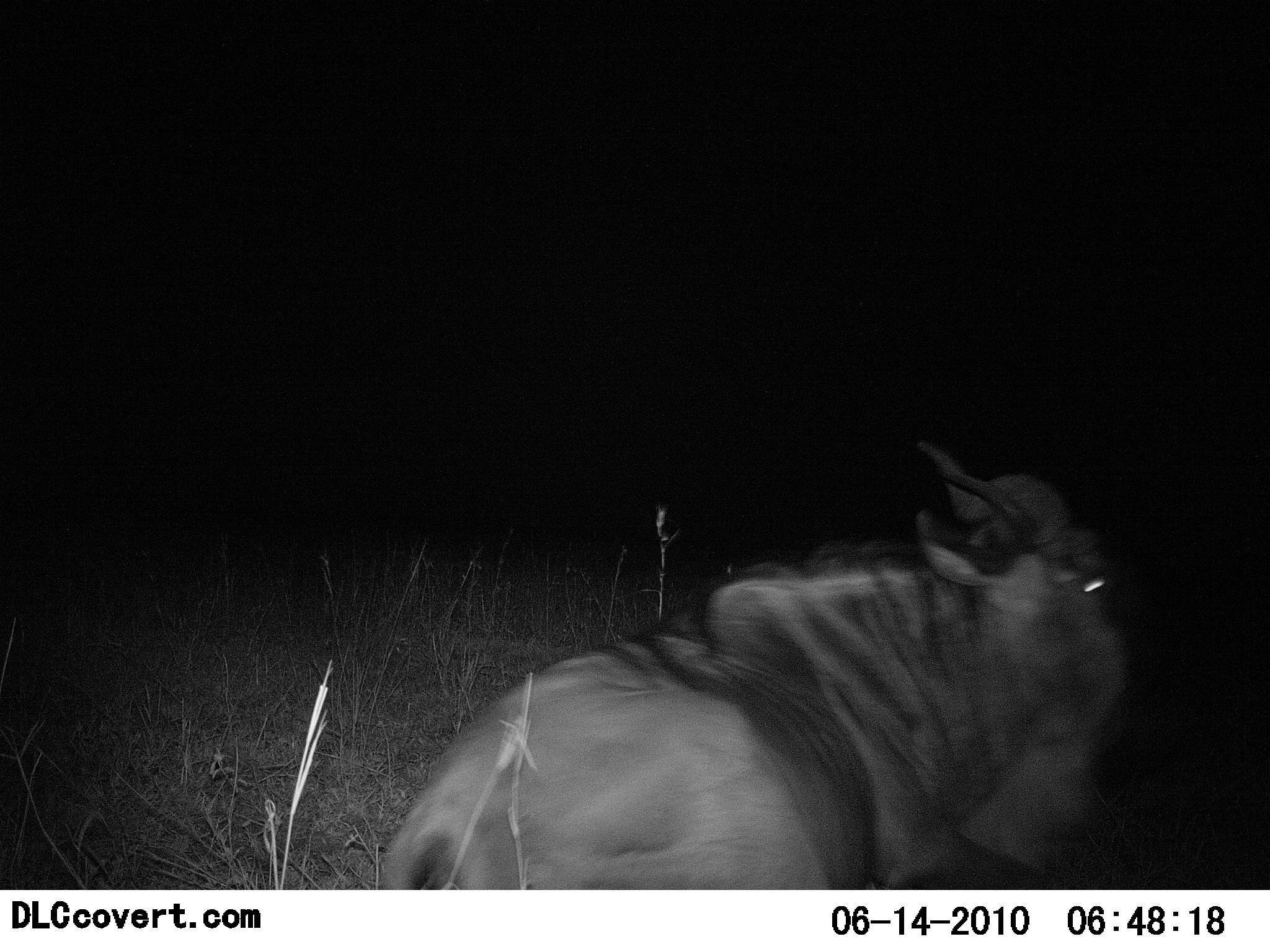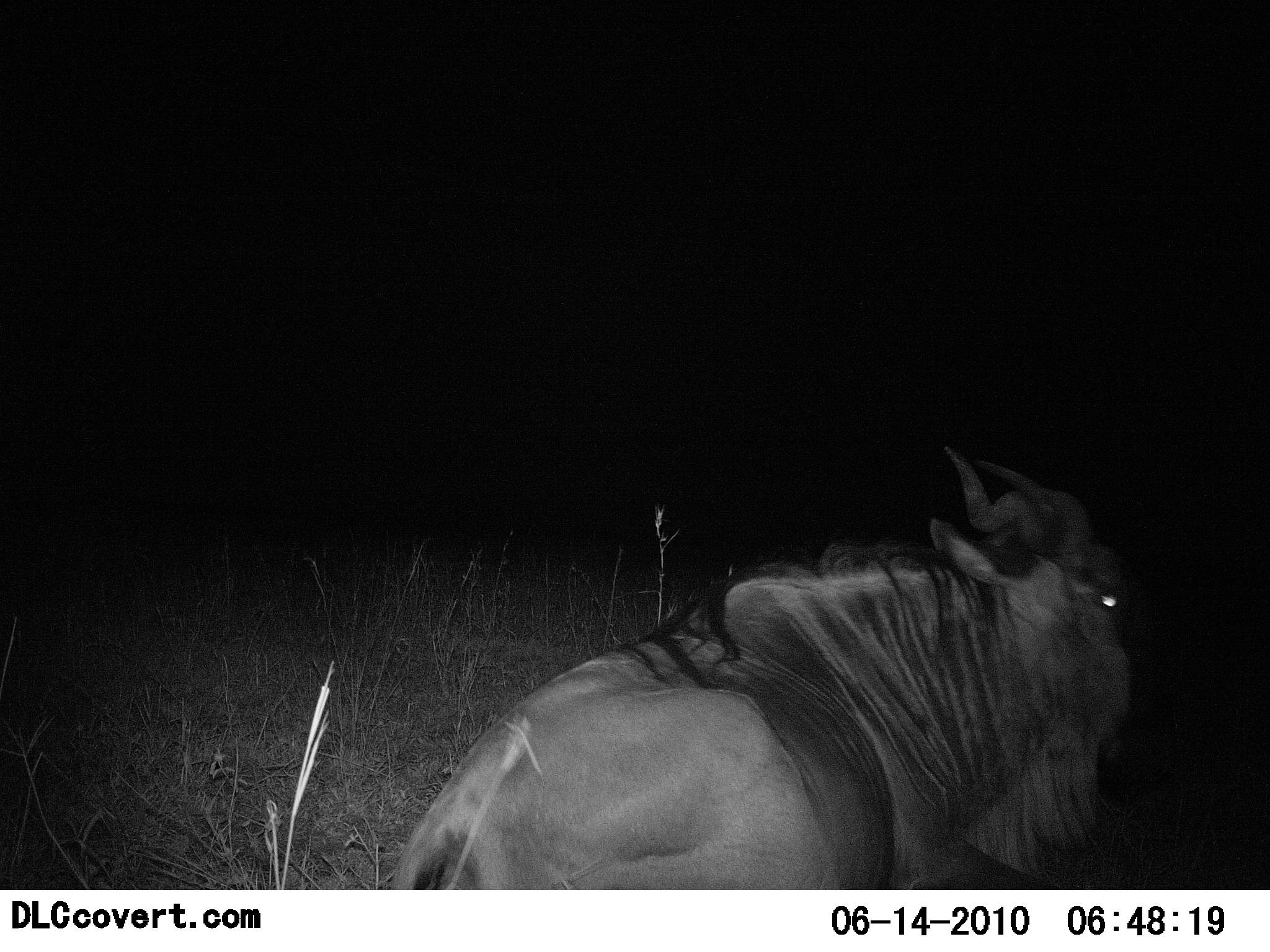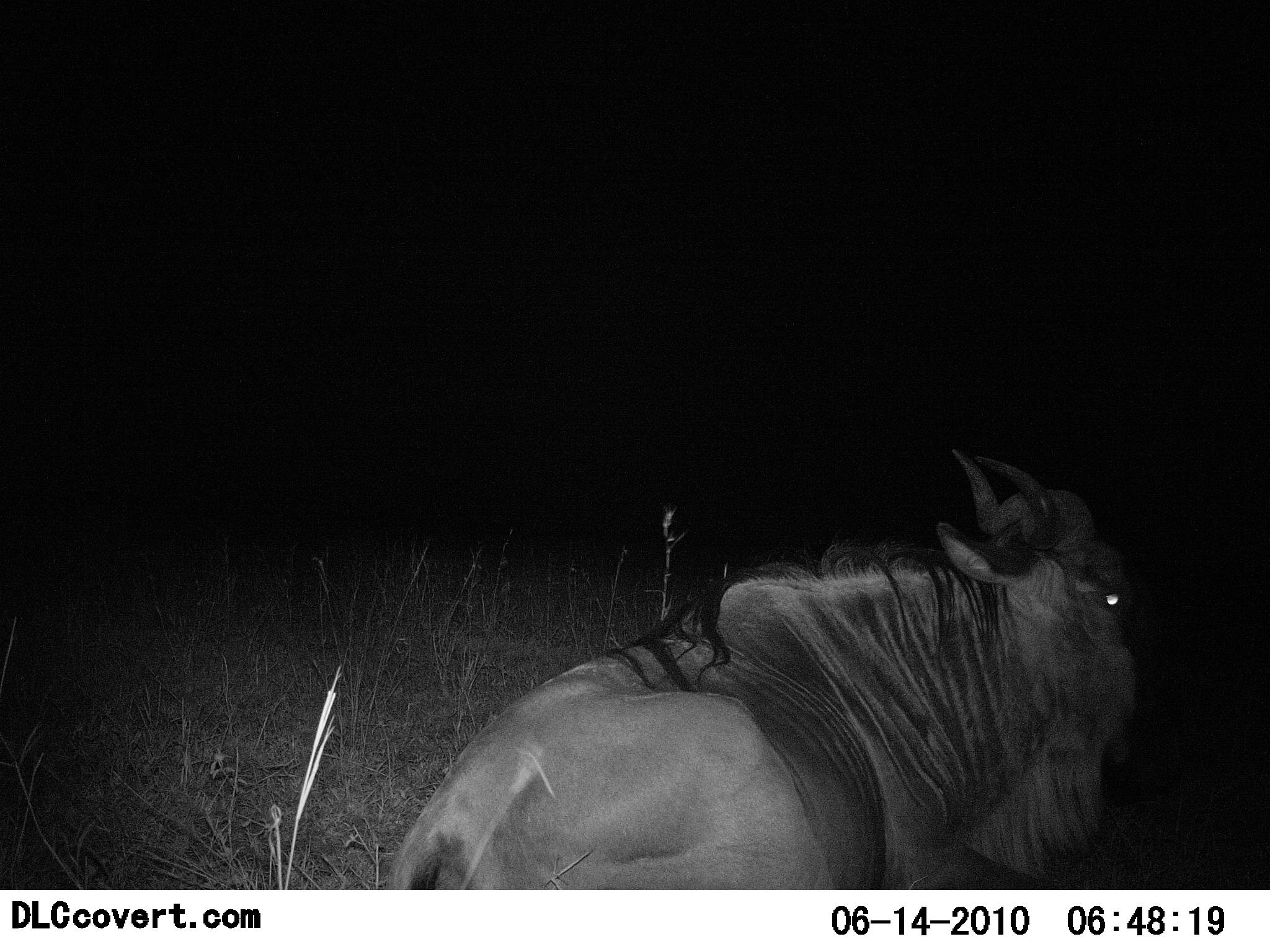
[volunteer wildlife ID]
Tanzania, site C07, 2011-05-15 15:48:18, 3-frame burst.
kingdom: Animalia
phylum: Chordata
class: Mammalia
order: Artiodactyla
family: Bovidae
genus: Connochaetes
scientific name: Connochaetes taurinus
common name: blue wildebeest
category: wildebeest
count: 1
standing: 20%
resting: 90%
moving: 0%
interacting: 0%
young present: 0%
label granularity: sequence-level